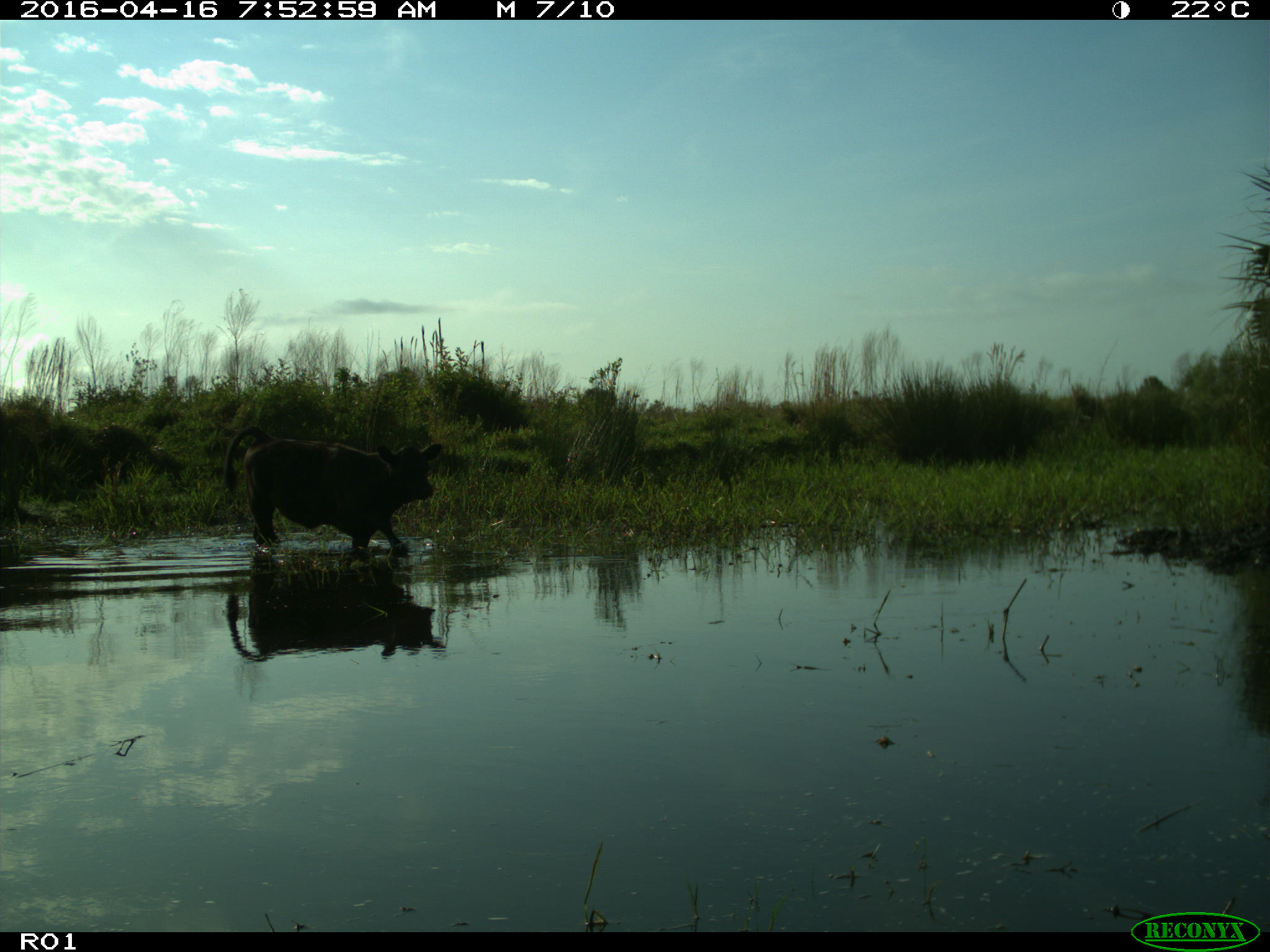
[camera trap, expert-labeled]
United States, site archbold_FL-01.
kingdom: Animalia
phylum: Chordata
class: Mammalia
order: Artiodactyla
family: Bovidae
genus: Bos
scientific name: Bos taurus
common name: domestic cow